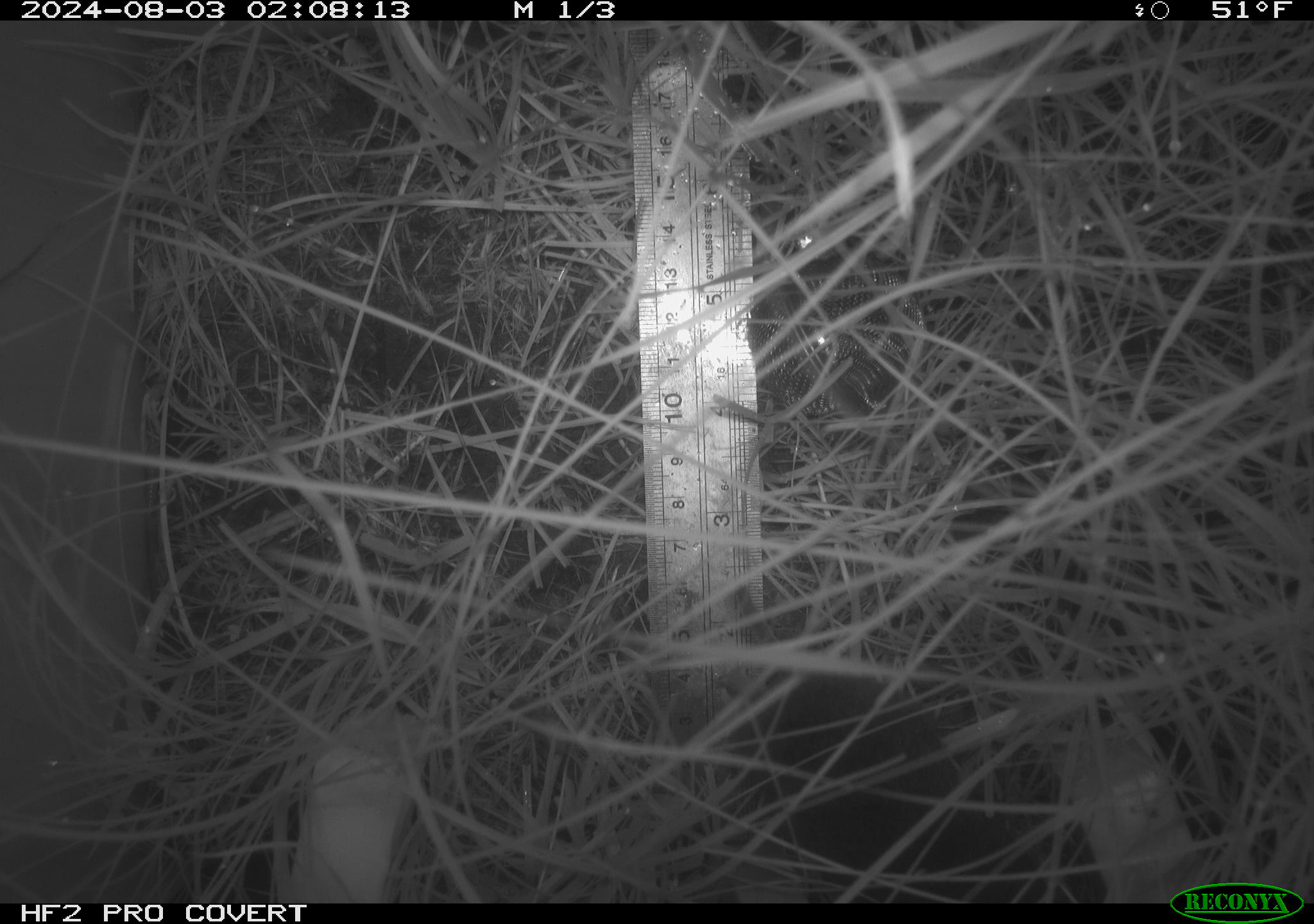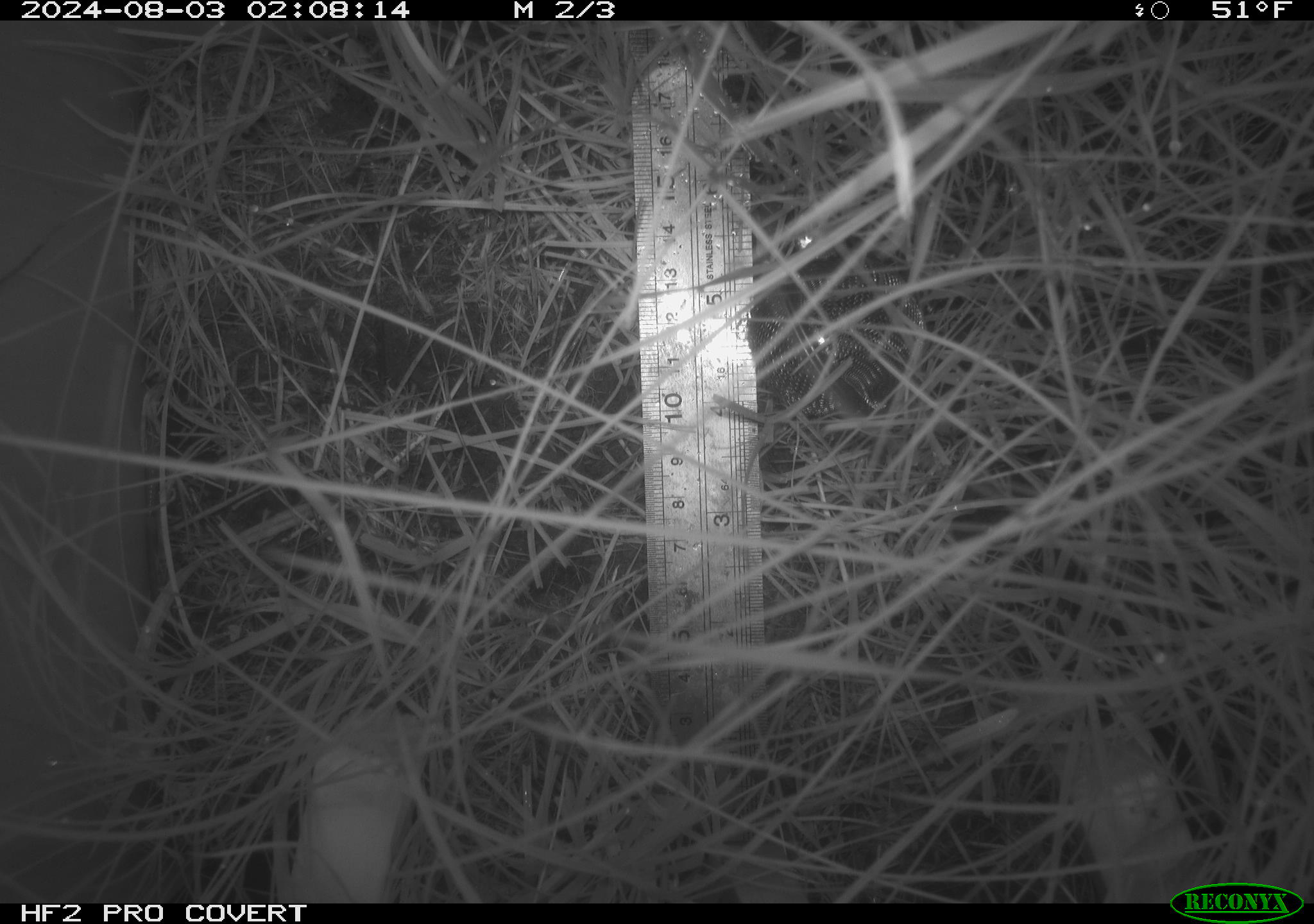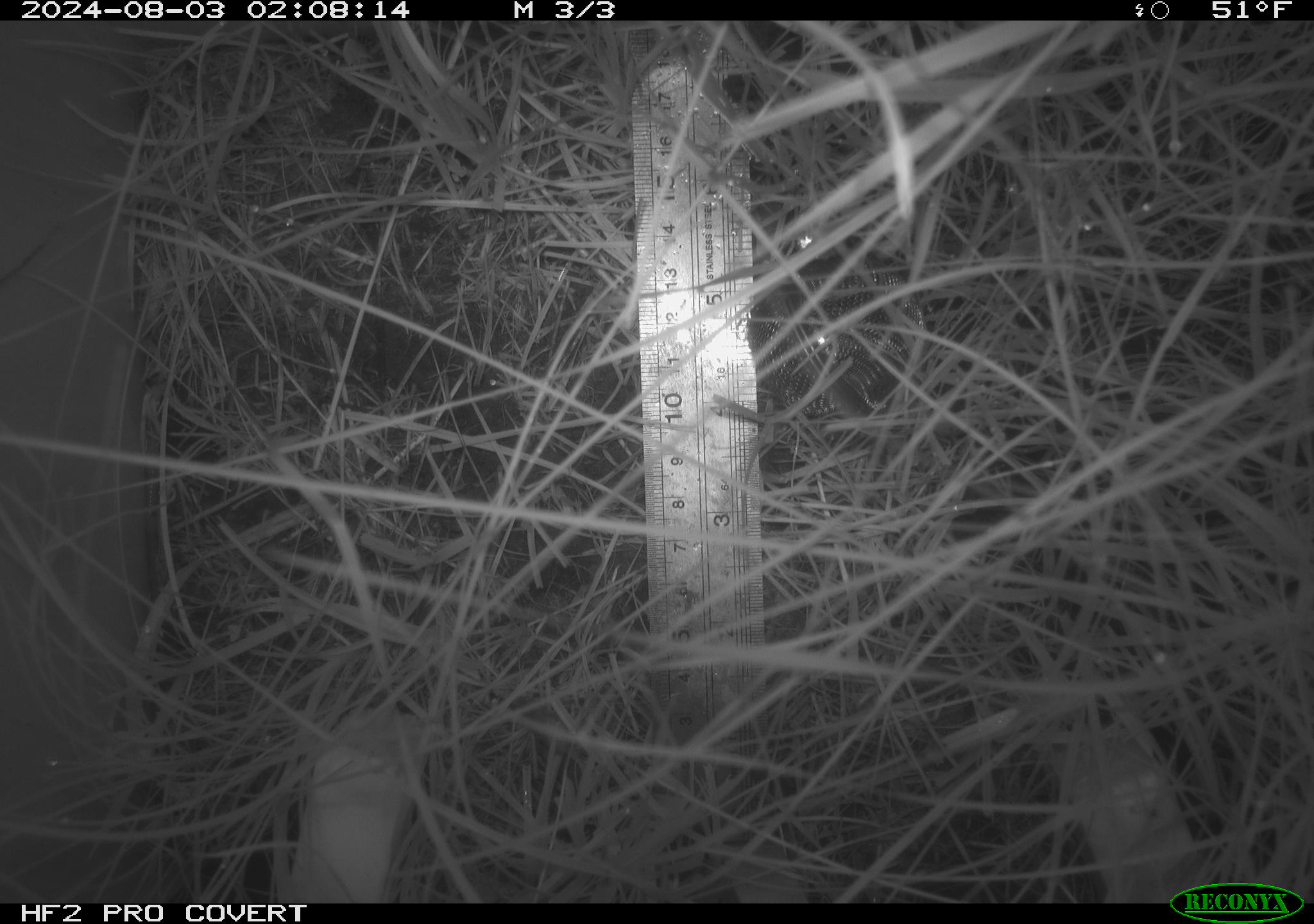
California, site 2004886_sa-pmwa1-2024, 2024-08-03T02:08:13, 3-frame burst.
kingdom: Animalia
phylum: Chordata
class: Mammalia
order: Rodentia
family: Cricetidae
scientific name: Arvicolinae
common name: voles, lemmings, and muskrats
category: arvicolinae subfamily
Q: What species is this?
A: Arvicolinae subfamily (voles, lemmings, and muskrats) (Arvicolinae).